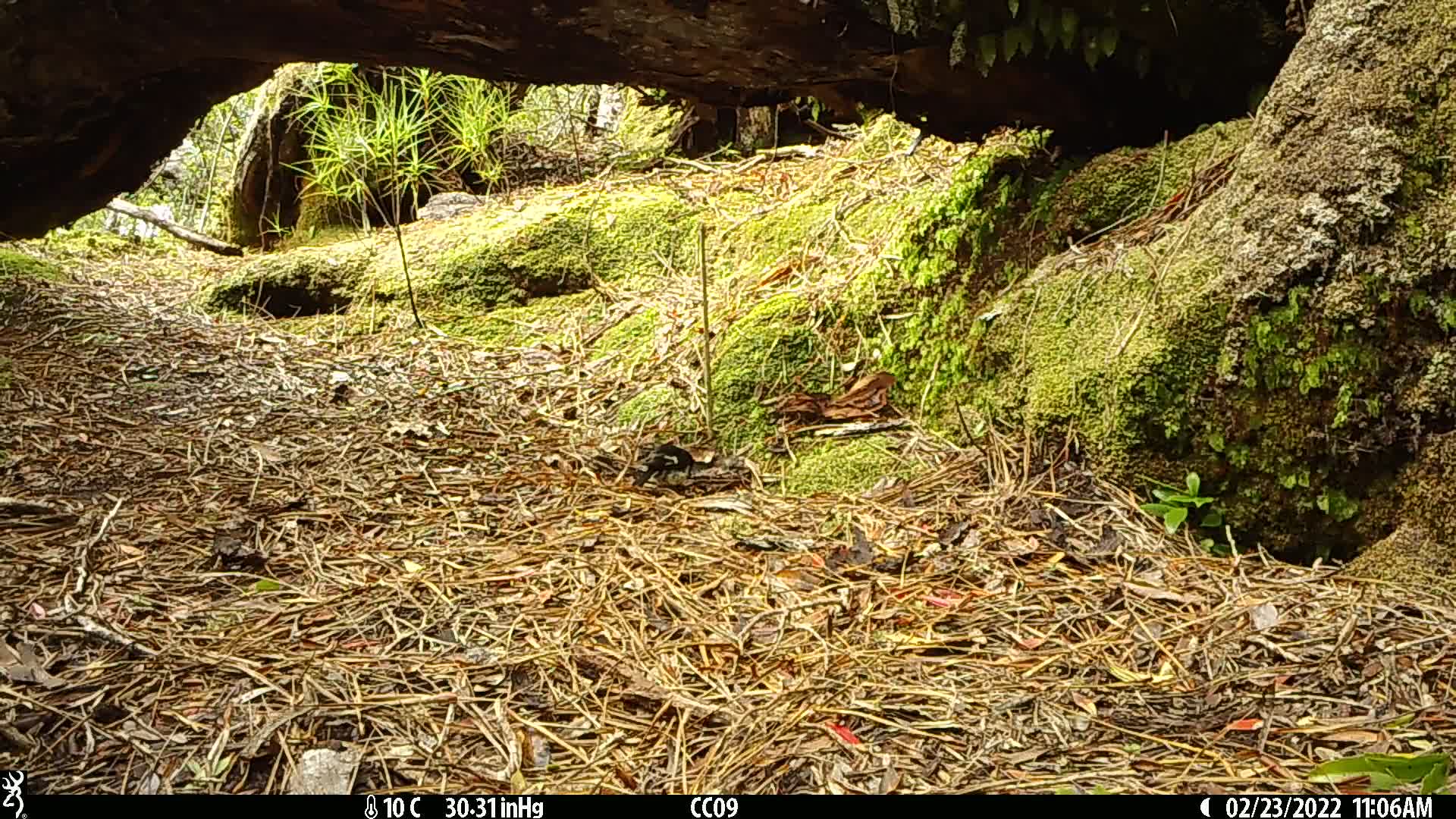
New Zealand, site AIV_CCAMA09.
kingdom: Animalia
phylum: Chordata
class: Aves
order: Passeriformes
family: Petroicidae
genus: Petroica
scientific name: Petroica macrocephala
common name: tomtit